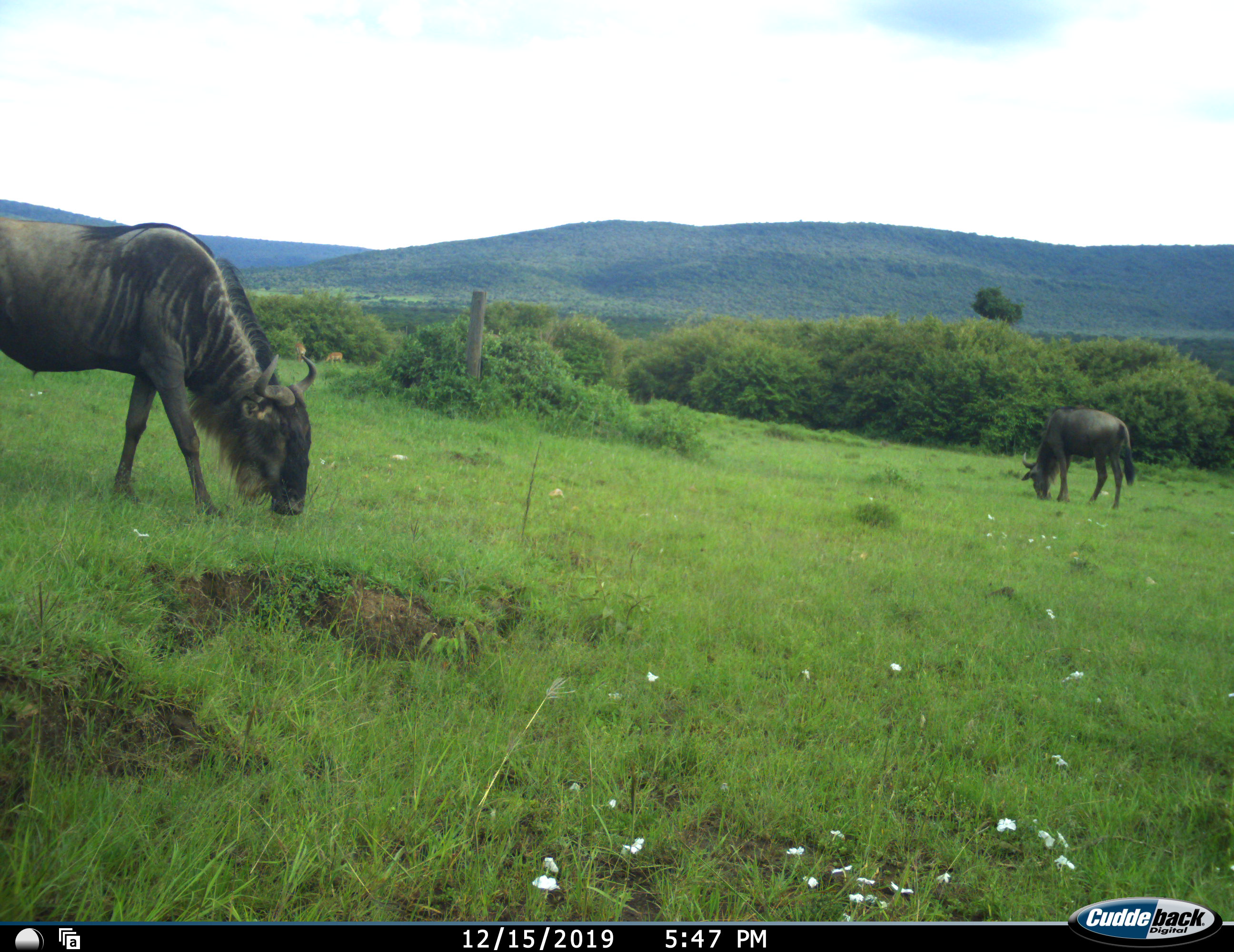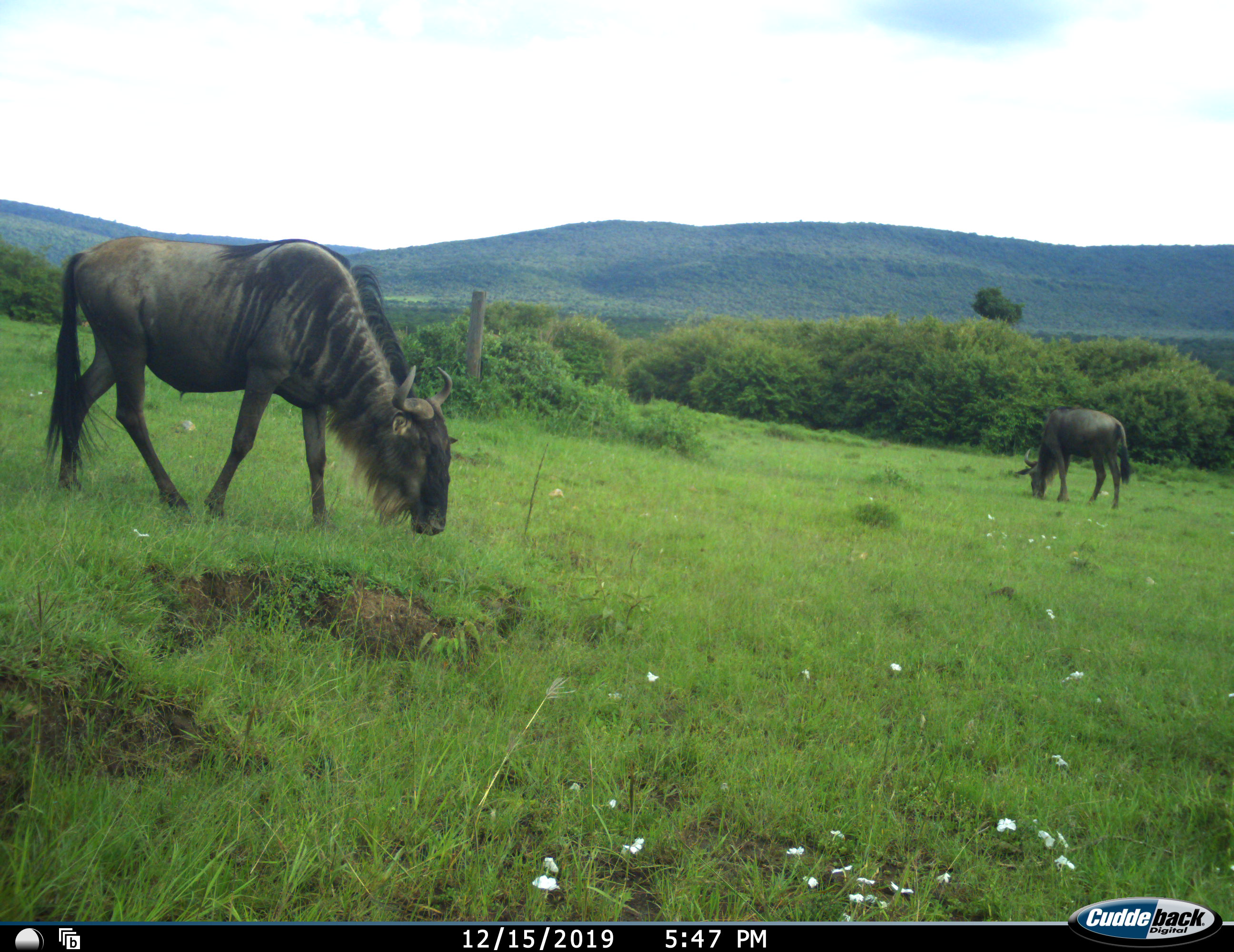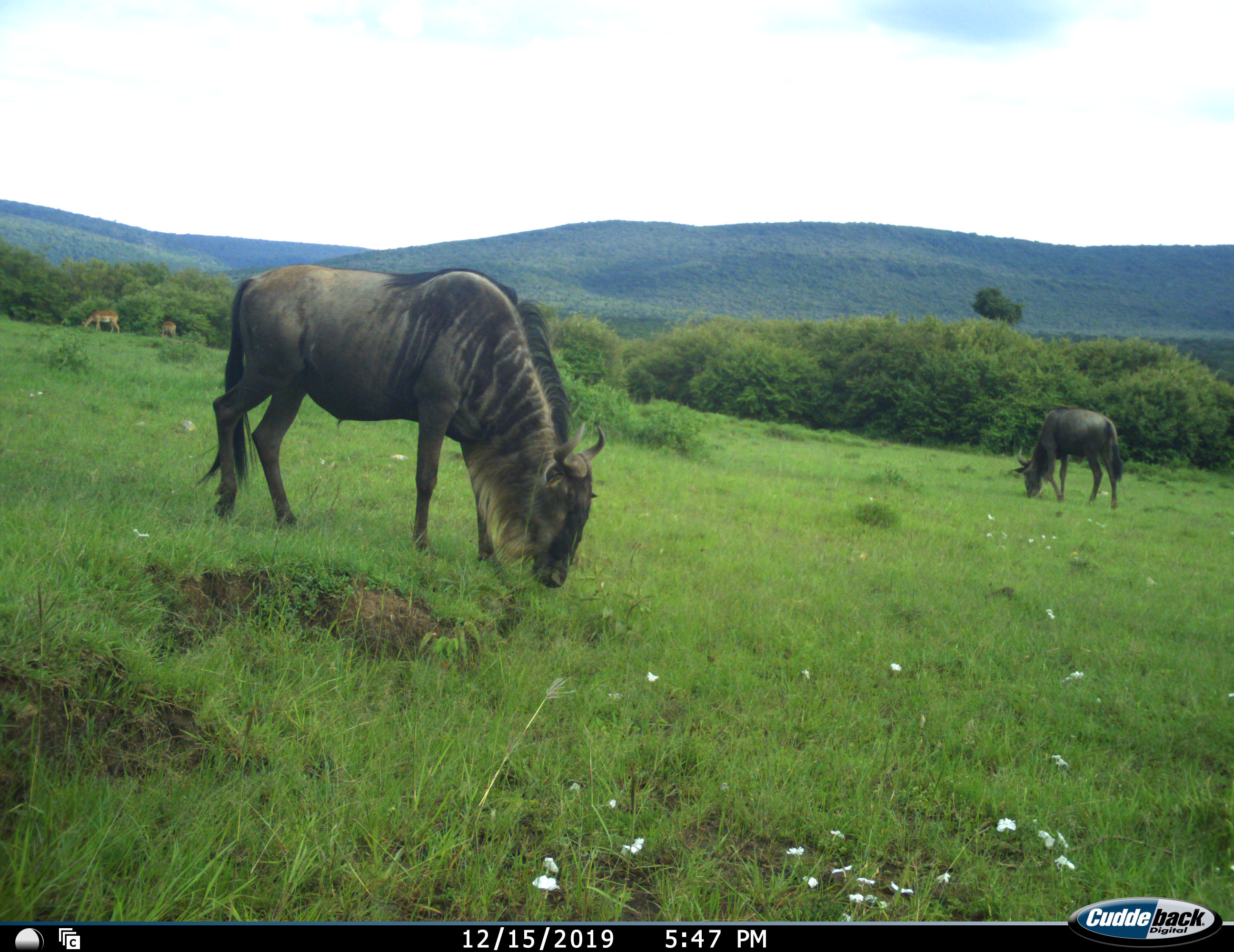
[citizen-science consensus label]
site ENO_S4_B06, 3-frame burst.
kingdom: Animalia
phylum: Chordata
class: Mammalia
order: Artiodactyla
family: Bovidae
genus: Aepyceros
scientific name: Aepyceros melampus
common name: impala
Impala (Aepyceros melampus), count 4. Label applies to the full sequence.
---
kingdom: Animalia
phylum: Chordata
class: Mammalia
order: Artiodactyla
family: Bovidae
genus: Connochaetes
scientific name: Connochaetes taurinus taurinus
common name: blue wildebeest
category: wildebeestblue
Wildebeestblue (blue wildebeest) (Connochaetes taurinus taurinus), count 2. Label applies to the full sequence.